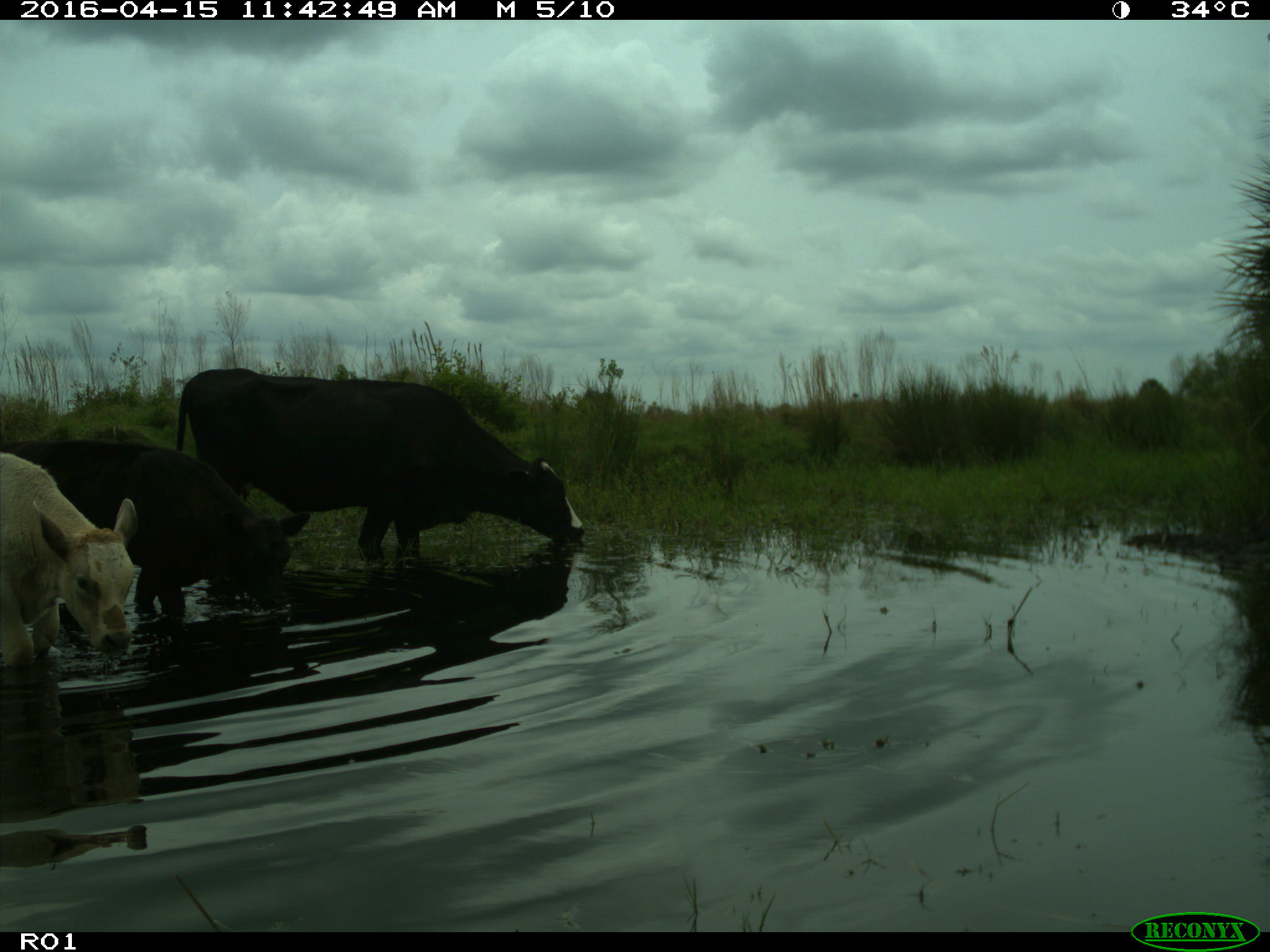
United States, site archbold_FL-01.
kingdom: Animalia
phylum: Chordata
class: Mammalia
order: Artiodactyla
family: Bovidae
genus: Bos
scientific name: Bos taurus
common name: domestic cow